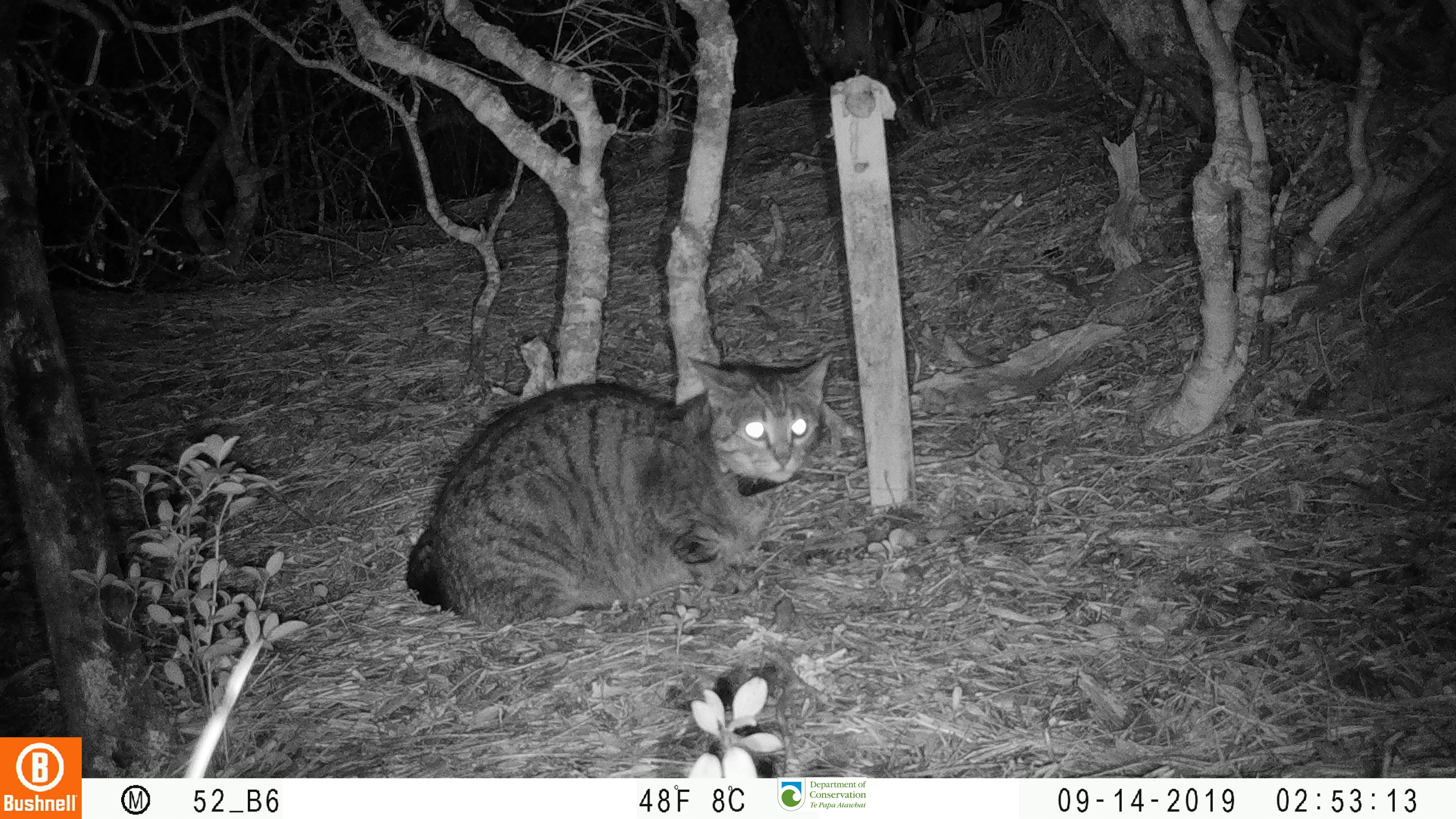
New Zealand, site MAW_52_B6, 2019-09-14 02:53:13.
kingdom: Animalia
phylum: Chordata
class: Mammalia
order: Carnivora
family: Felidae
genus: Felis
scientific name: Felis catus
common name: domestic cat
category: cat